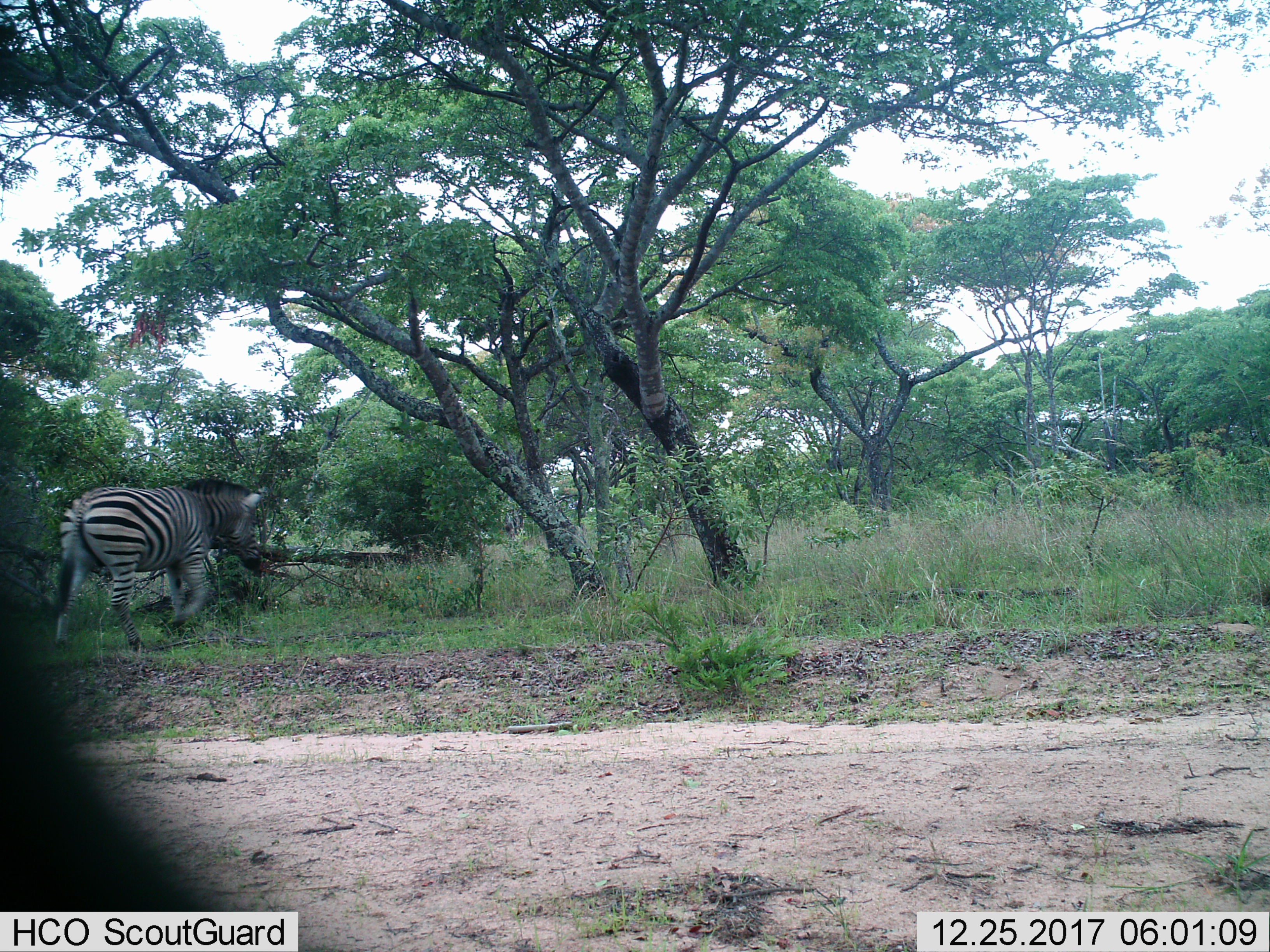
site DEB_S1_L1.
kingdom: Animalia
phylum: Chordata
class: Mammalia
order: Perissodactyla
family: Equidae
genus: Equus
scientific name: Equus quagga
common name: plains zebra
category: zebraplains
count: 1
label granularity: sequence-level